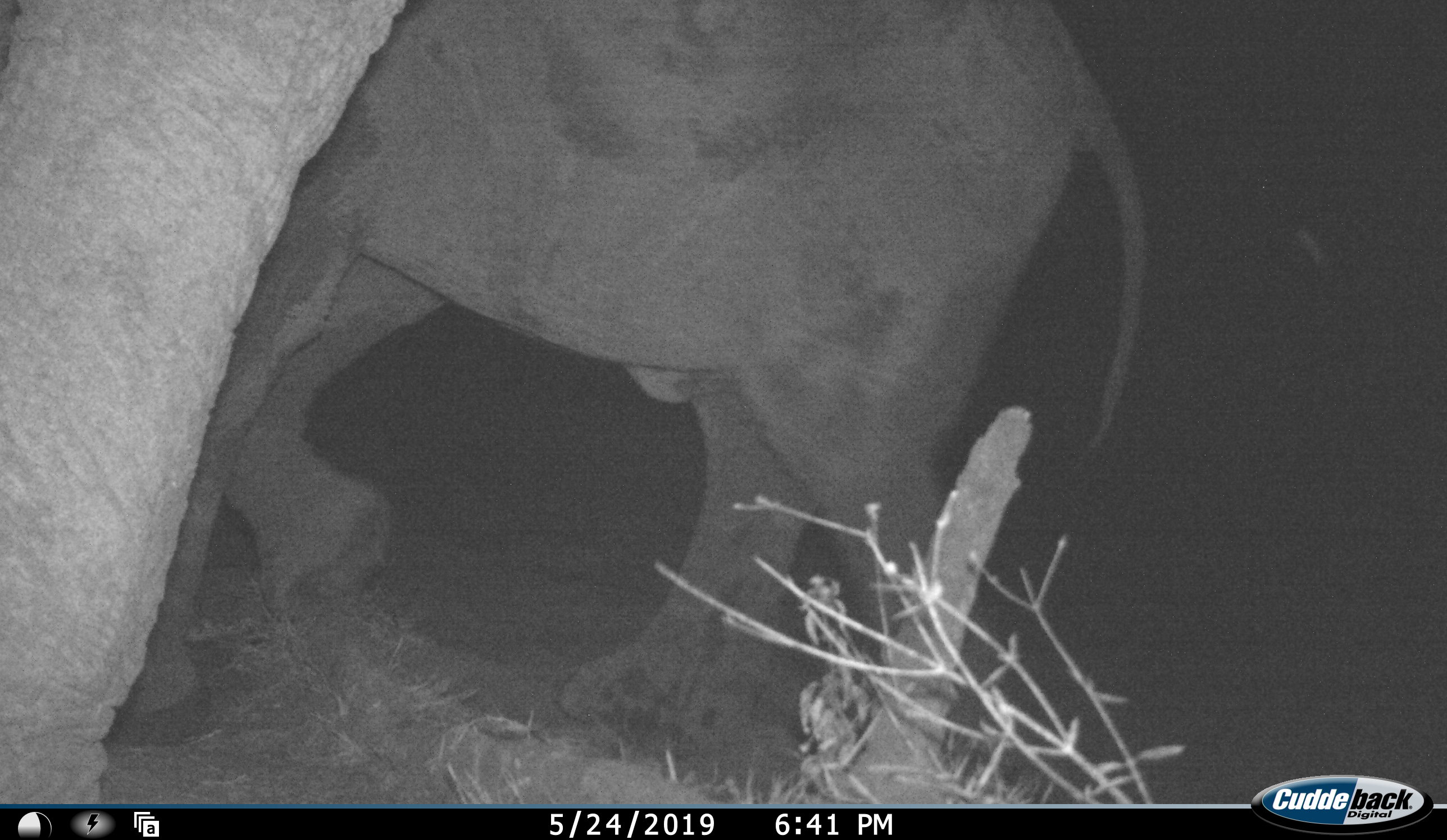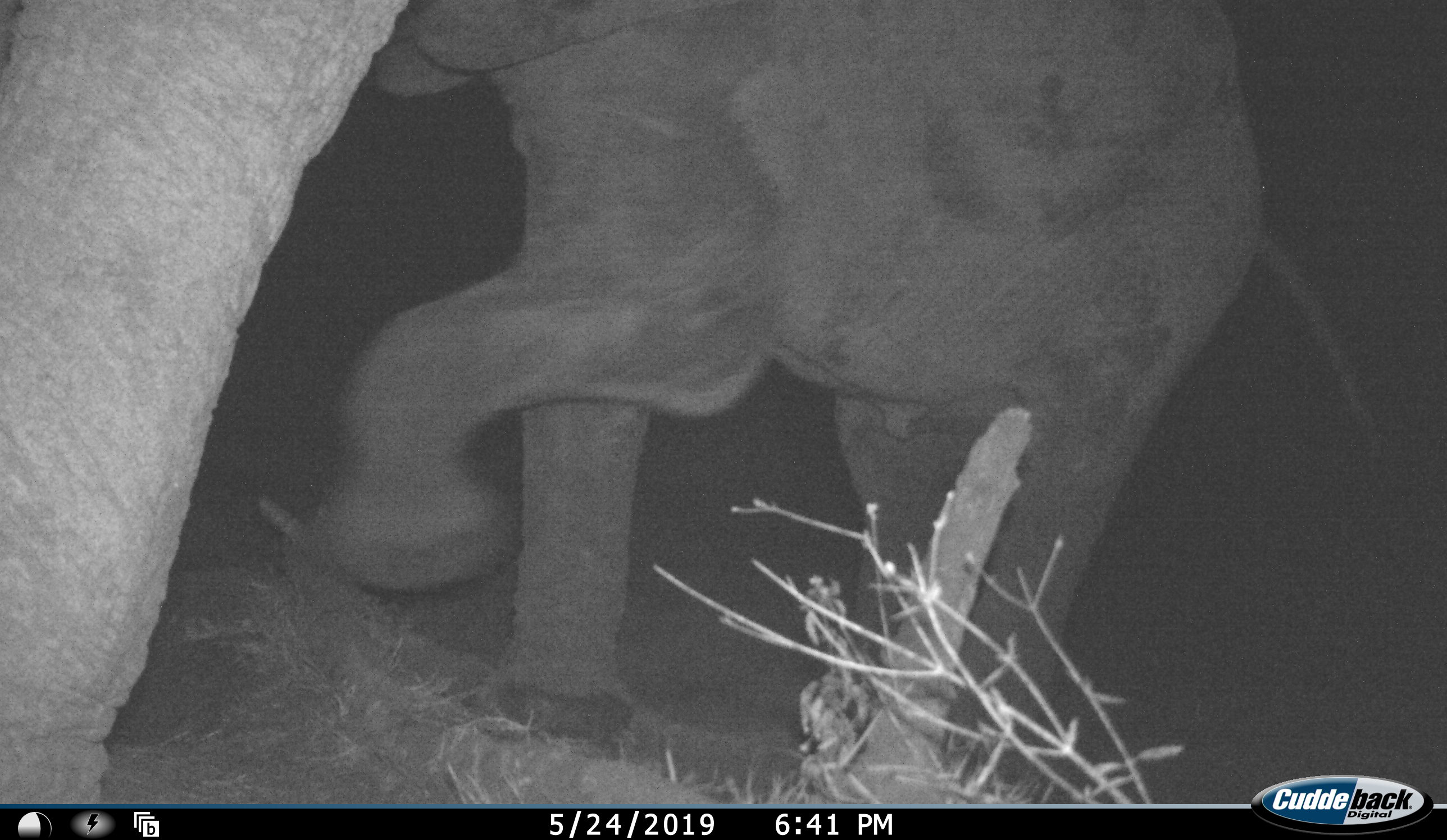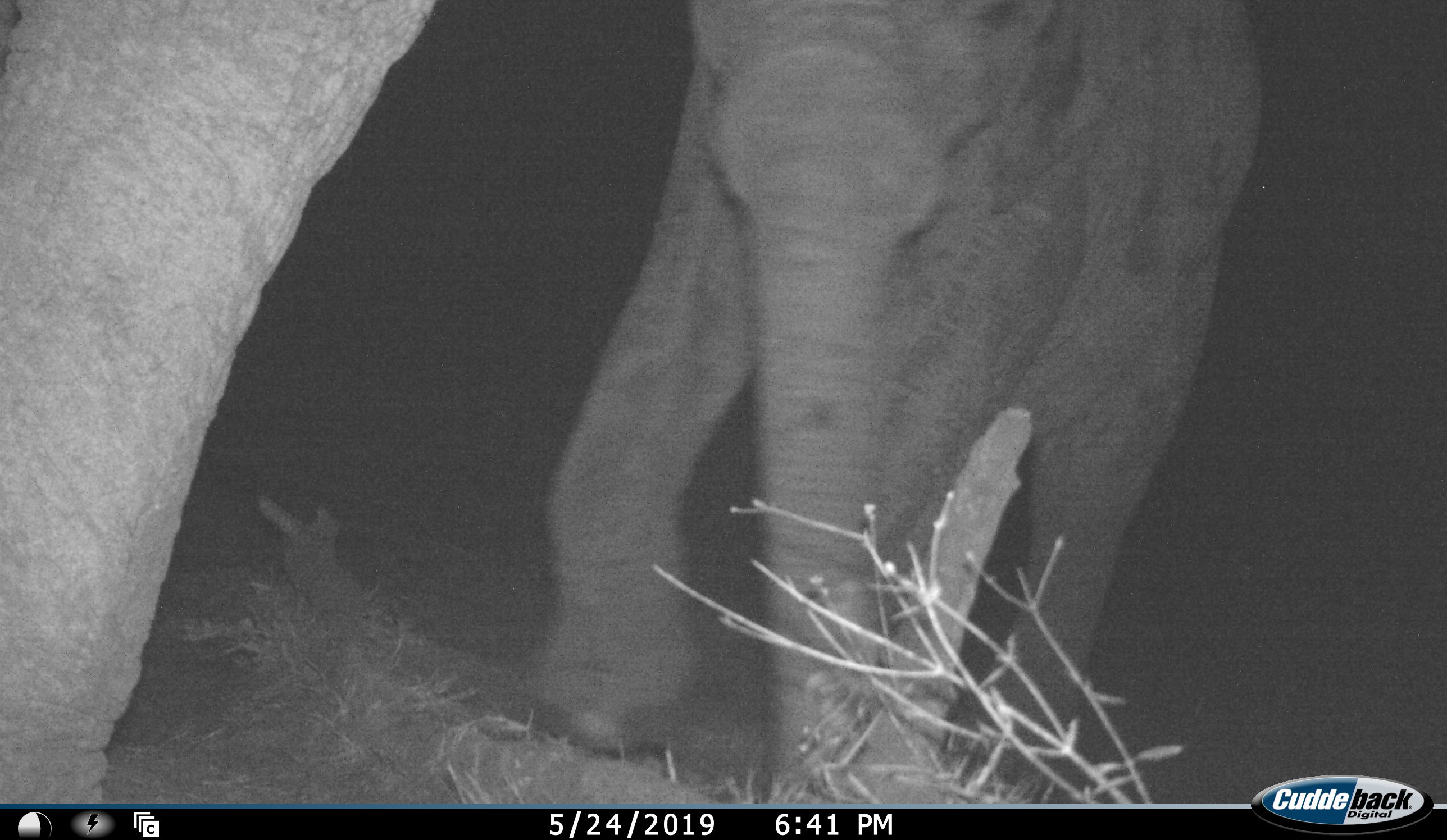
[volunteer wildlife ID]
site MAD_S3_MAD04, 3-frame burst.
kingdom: Animalia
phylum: Chordata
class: Mammalia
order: Proboscidea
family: Elephantidae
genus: Loxodonta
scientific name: Loxodonta africana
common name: african bush elephant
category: elephant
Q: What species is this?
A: Elephant (african bush elephant) (Loxodonta africana).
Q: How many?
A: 2.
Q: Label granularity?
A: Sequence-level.